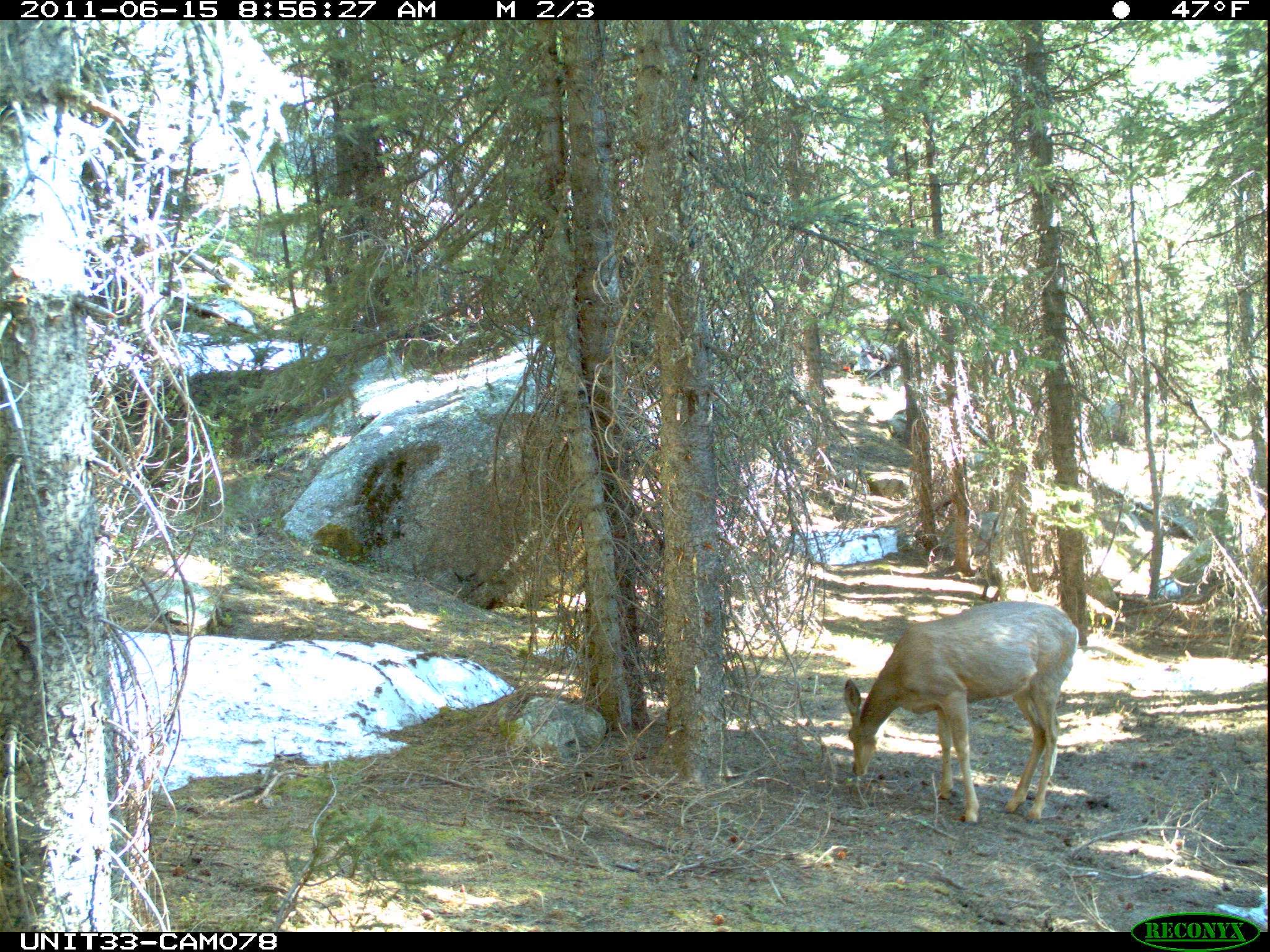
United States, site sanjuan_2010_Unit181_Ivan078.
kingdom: Animalia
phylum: Chordata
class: Mammalia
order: Artiodactyla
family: Cervidae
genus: Odocoileus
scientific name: Odocoileus hemionus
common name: mule deer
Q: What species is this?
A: Odocoileus hemionus (mule deer).